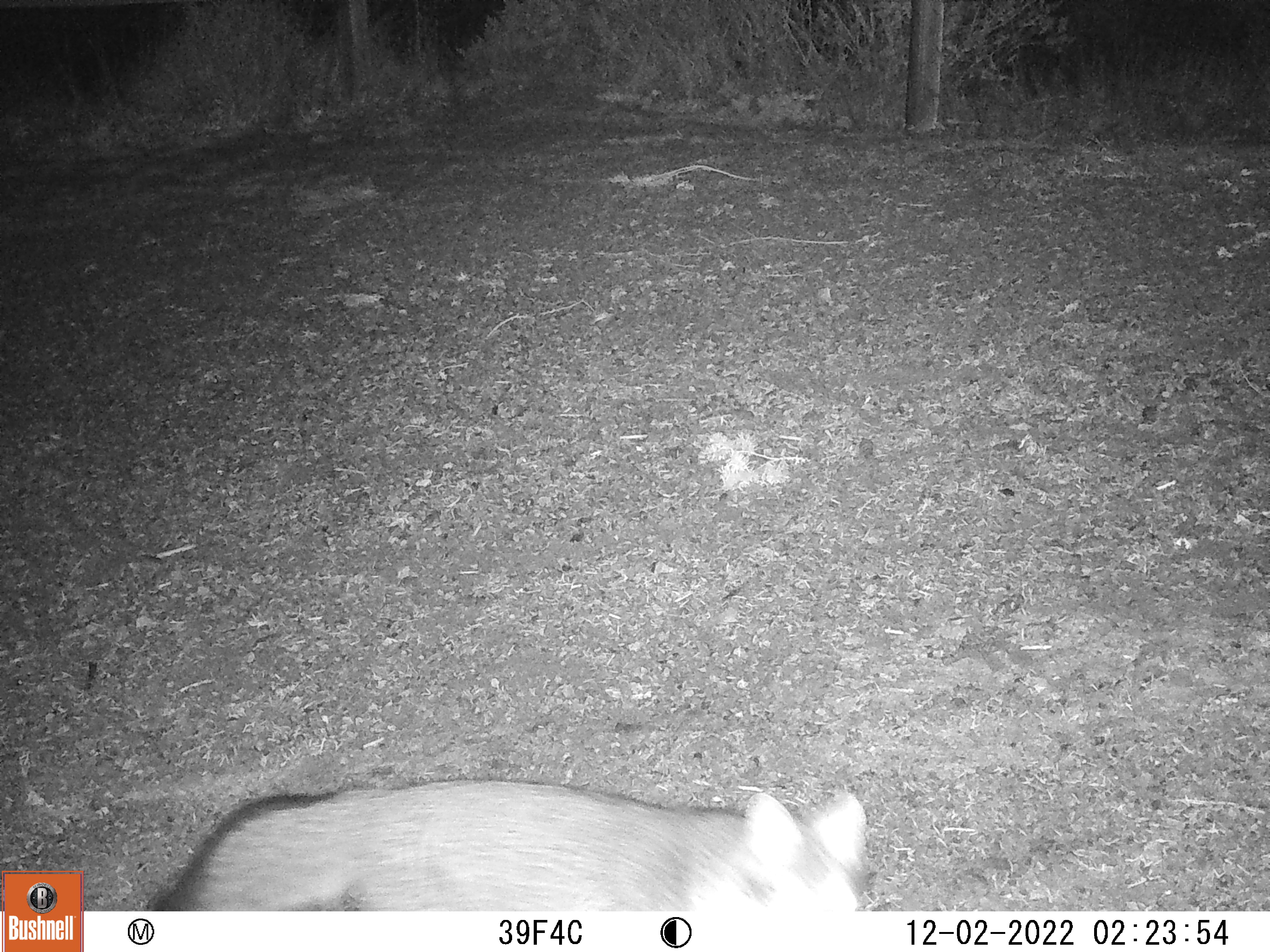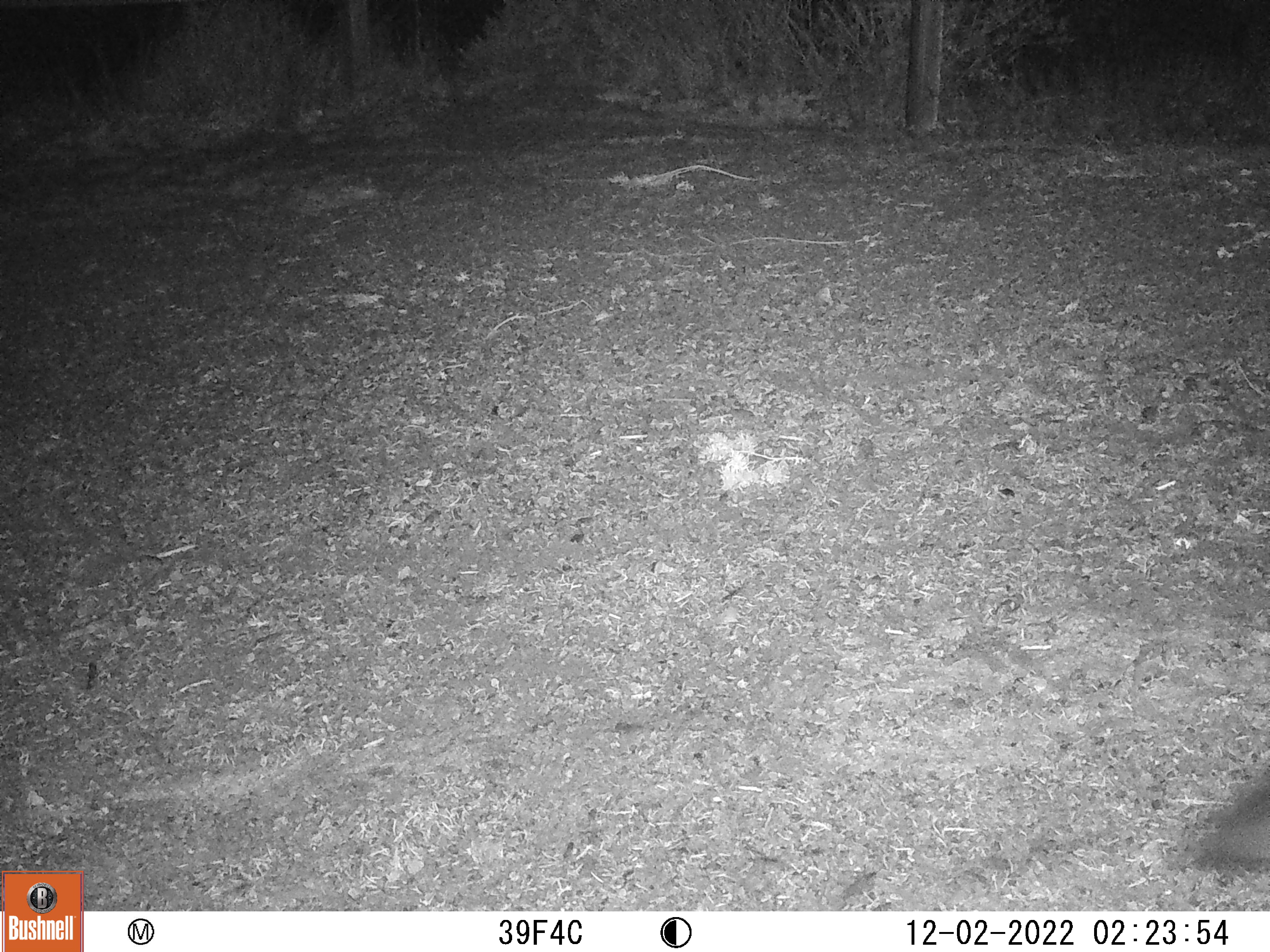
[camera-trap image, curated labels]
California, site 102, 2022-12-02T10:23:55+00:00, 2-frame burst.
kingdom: Animalia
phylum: Chordata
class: Mammalia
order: Carnivora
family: Canidae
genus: Urocyon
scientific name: Urocyon cinereoargenteus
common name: gray fox